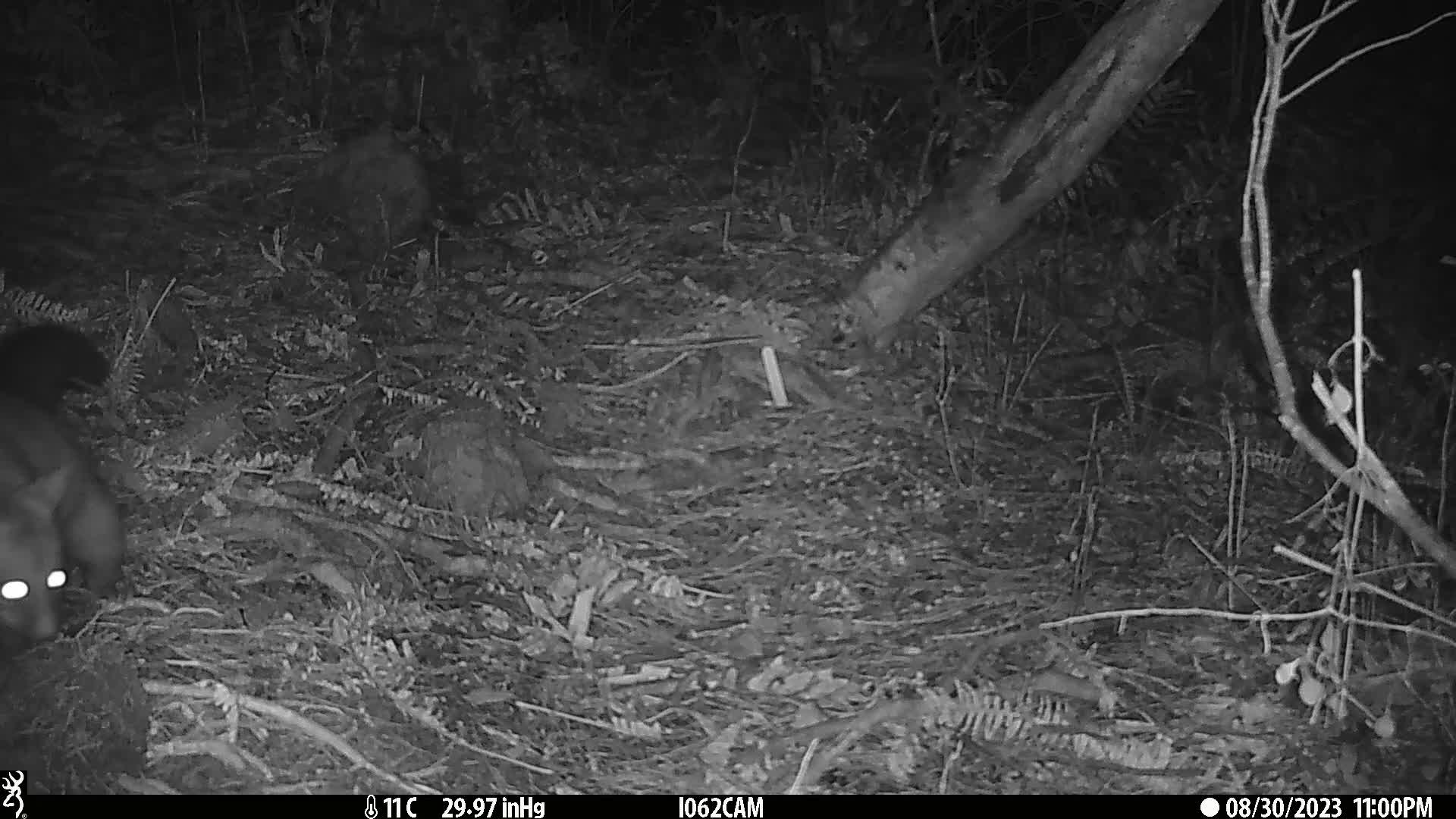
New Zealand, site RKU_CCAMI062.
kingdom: Animalia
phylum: Chordata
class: Mammalia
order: Diprotodontia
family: Phalangeridae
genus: Trichosurus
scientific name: Trichosurus vulpecula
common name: common brushtail possum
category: possum